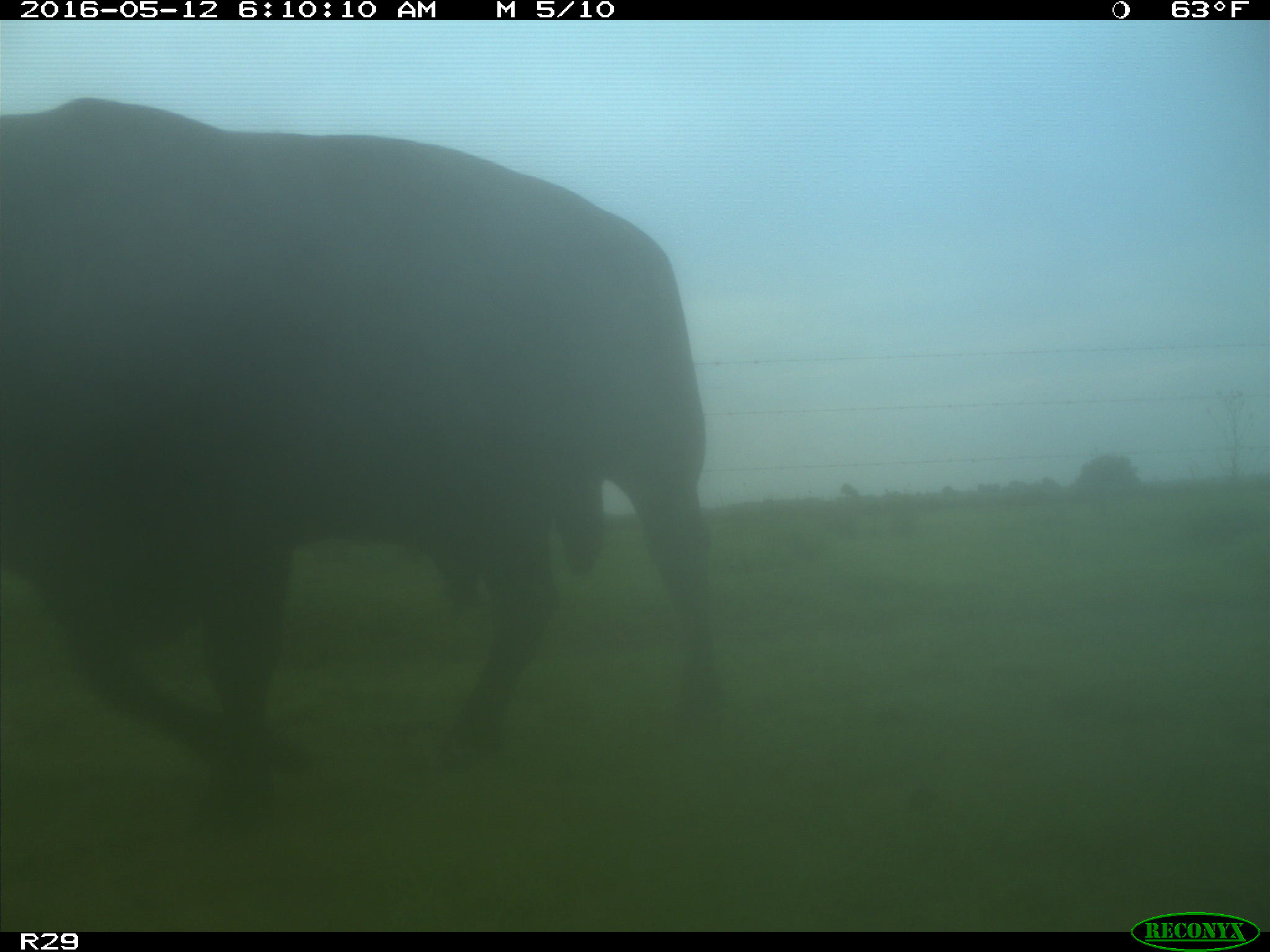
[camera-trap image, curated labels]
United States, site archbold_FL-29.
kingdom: Animalia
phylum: Chordata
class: Mammalia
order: Artiodactyla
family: Bovidae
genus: Bos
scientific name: Bos taurus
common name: domestic cow